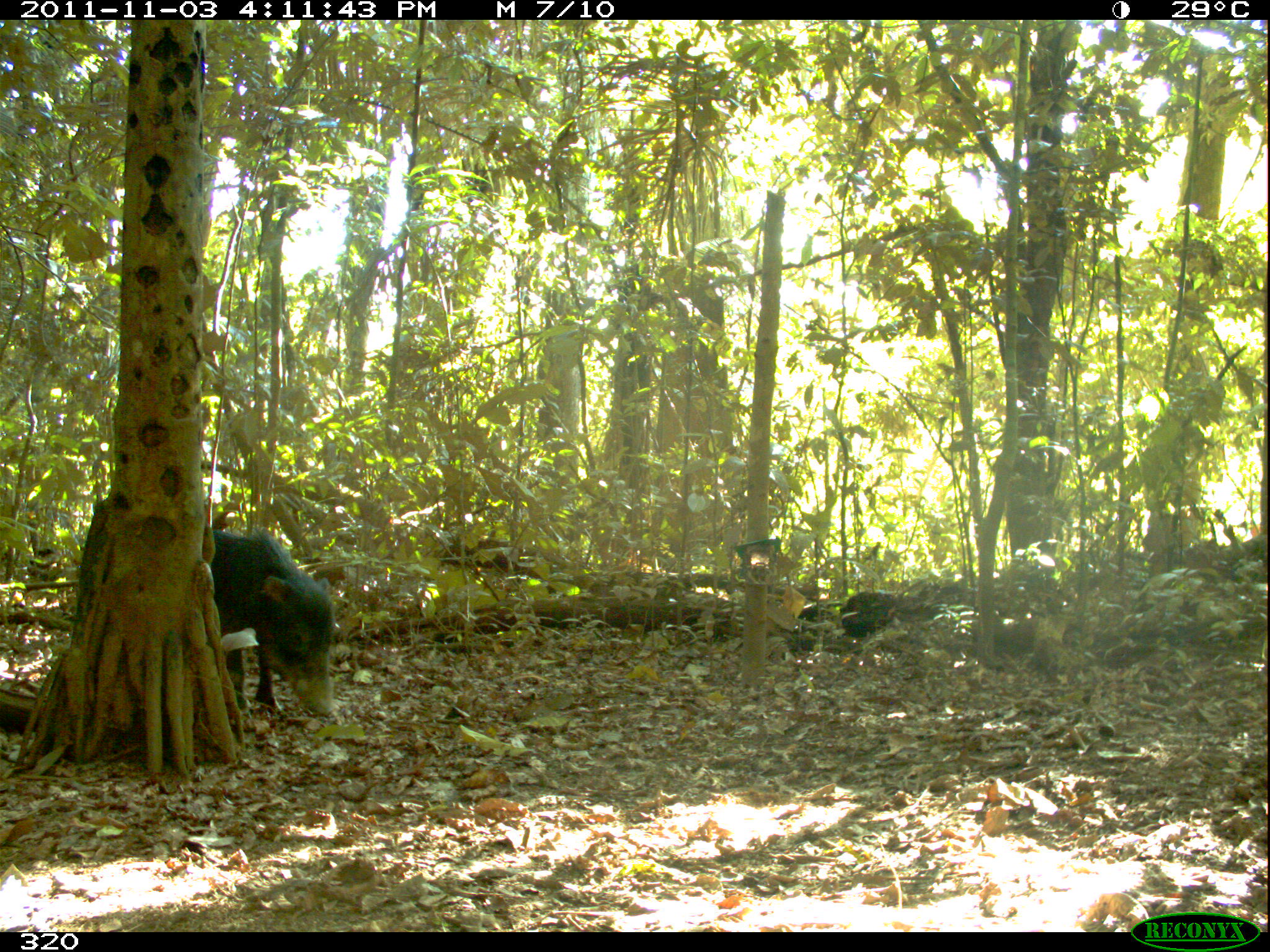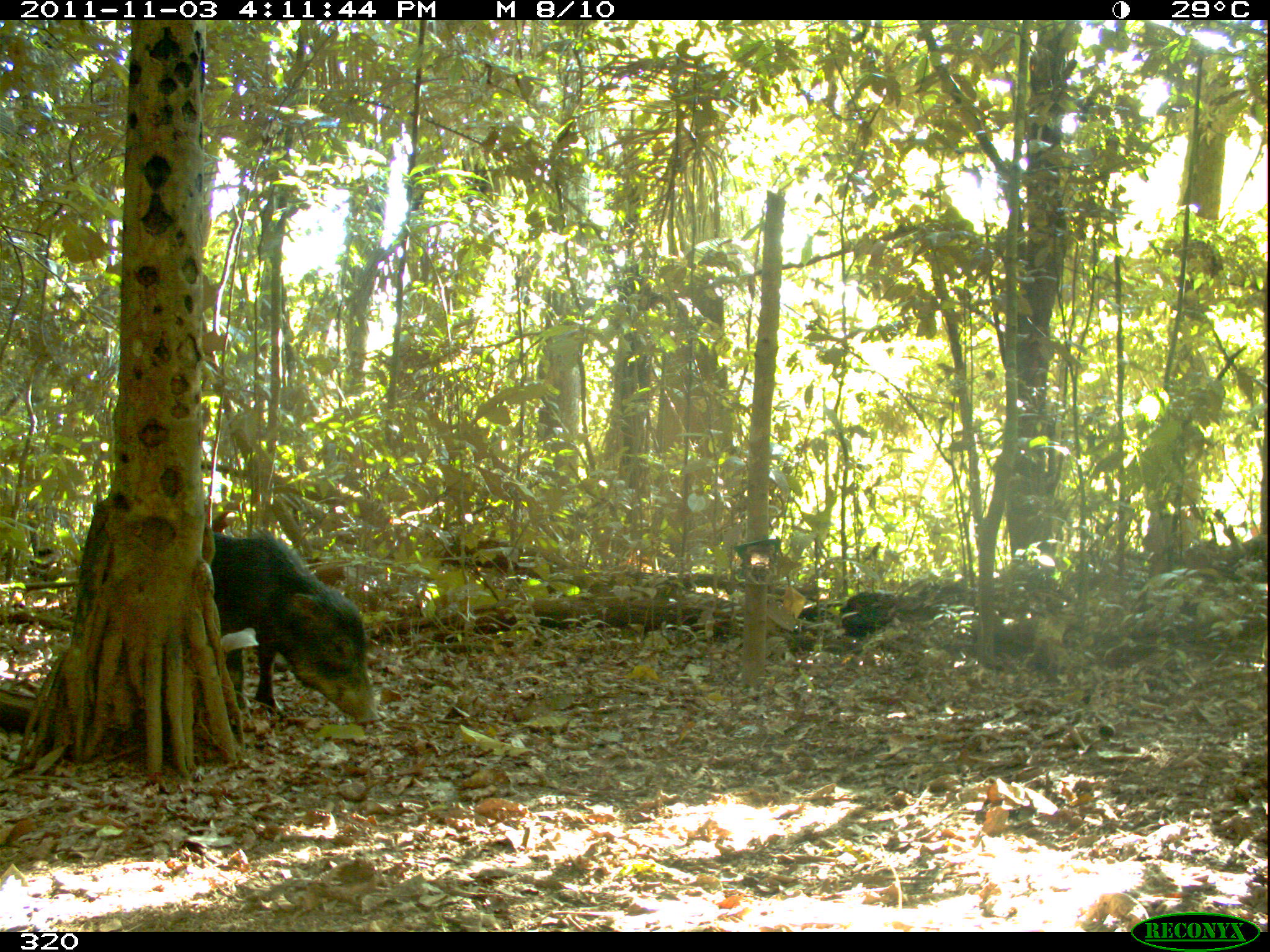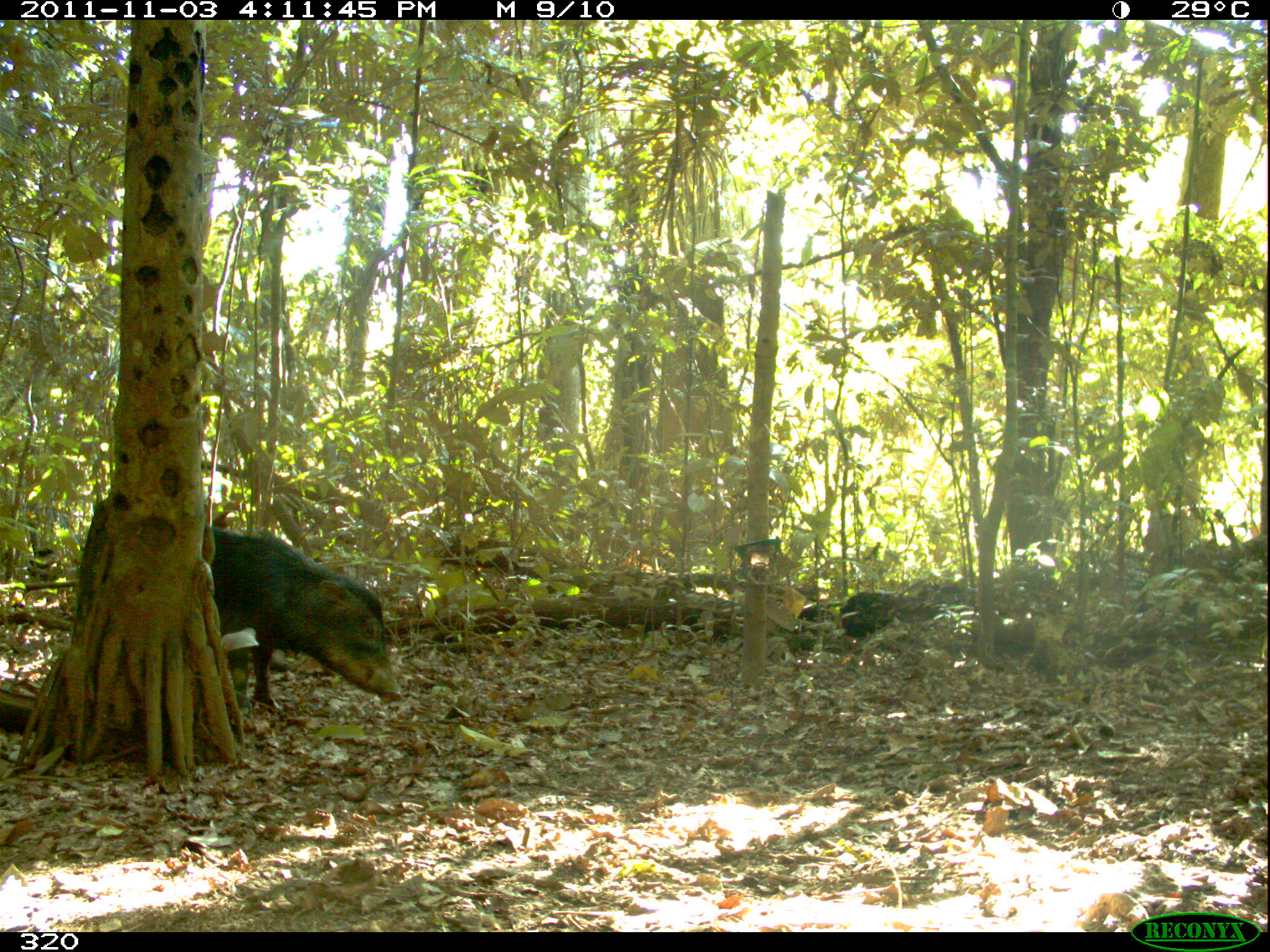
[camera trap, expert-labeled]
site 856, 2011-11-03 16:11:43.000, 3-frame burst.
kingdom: Animalia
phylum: Chordata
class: Mammalia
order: Artiodactyla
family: Tayassuidae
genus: Tayassu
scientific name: Tayassu pecari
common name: white-lipped peccary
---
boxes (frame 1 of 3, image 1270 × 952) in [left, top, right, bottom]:
tayassu pecari: [212, 529, 336, 716]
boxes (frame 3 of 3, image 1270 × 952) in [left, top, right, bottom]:
tayassu pecari: [201, 528, 404, 710]